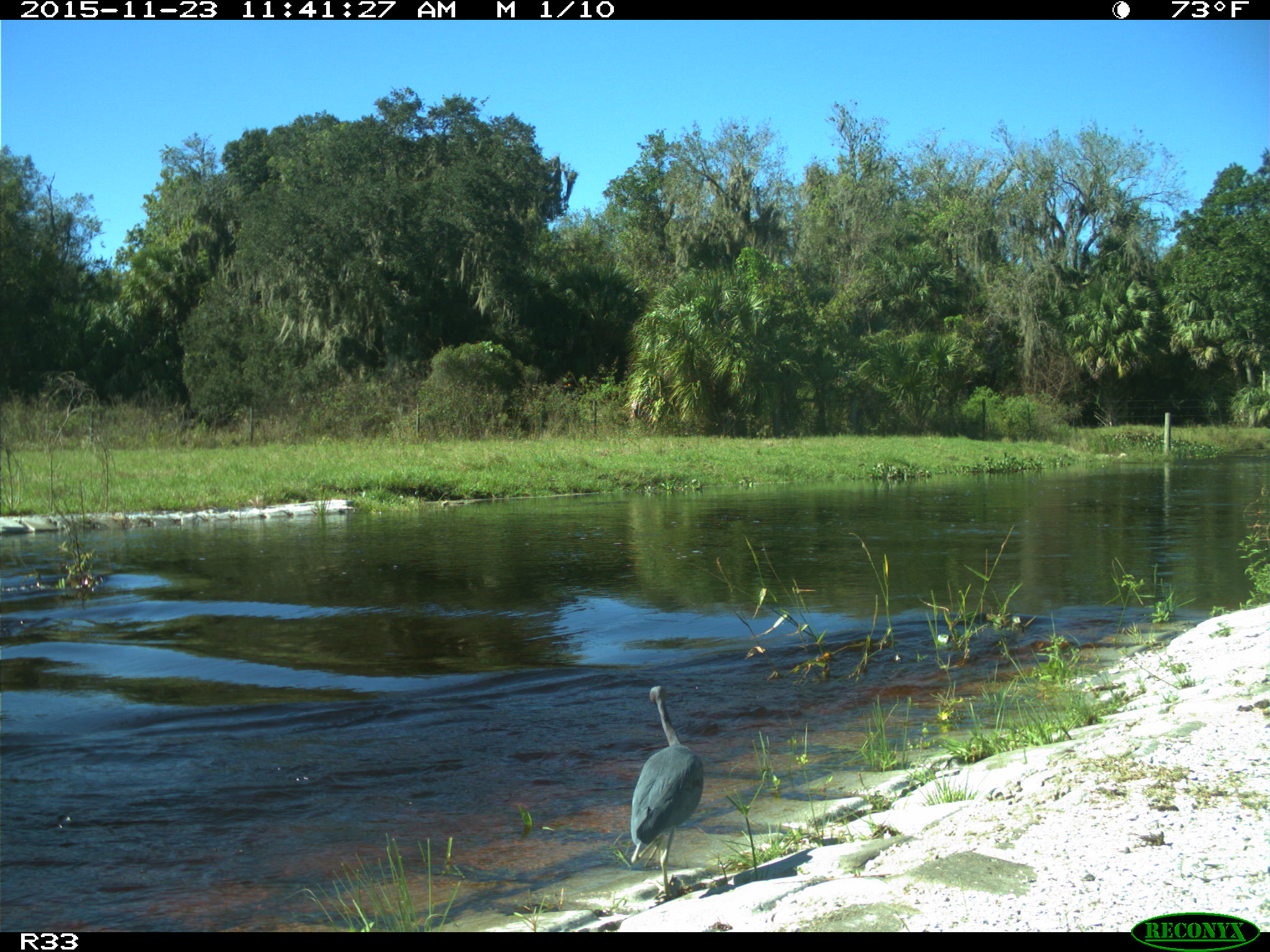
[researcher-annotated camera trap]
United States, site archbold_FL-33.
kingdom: Animalia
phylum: Chordata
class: Aves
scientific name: Aves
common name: birds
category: unidentified bird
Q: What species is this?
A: Unidentified bird (birds) (Aves).